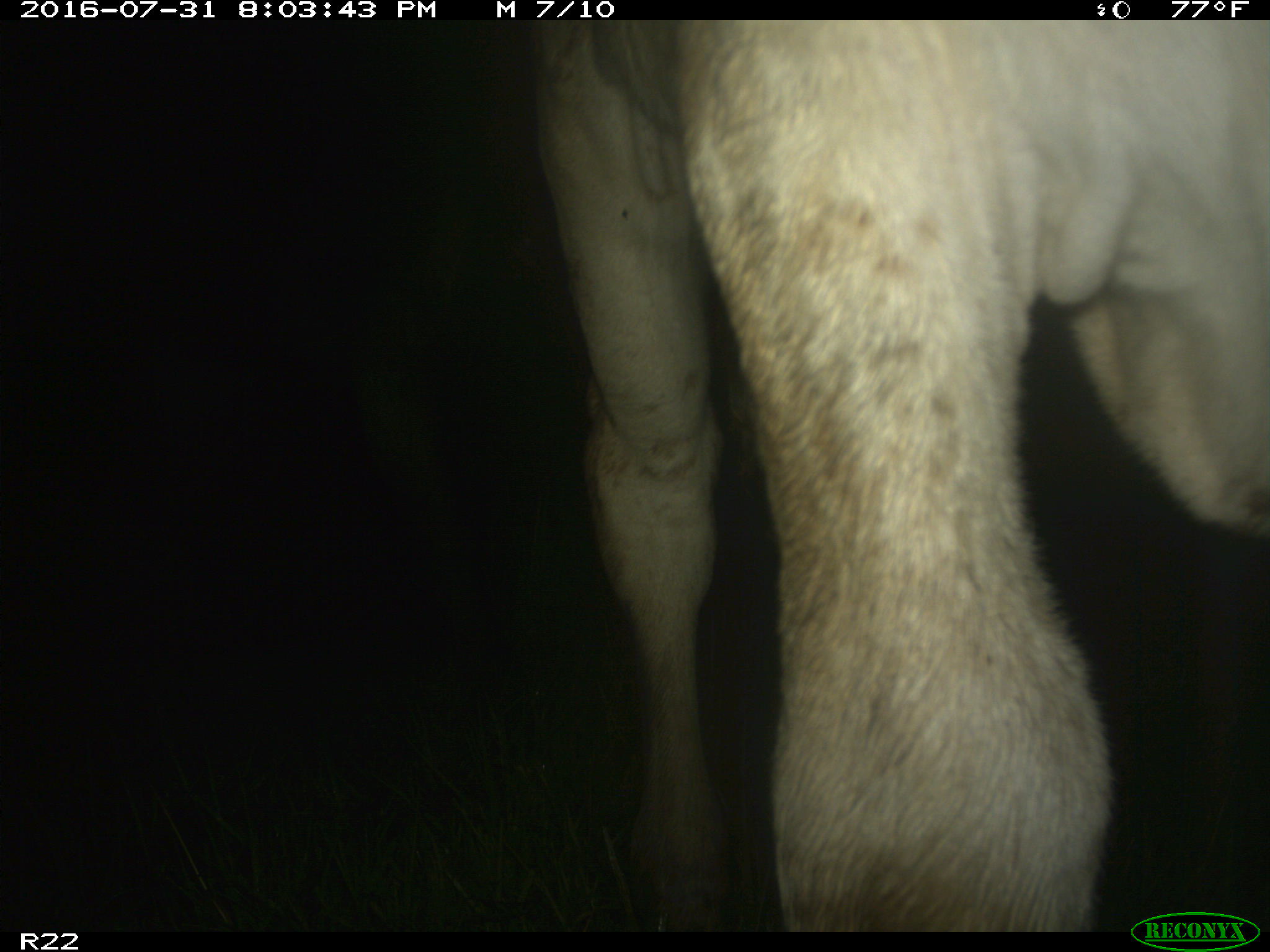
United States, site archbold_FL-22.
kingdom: Animalia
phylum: Chordata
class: Mammalia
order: Artiodactyla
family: Bovidae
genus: Bos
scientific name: Bos taurus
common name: domestic cow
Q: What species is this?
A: Bos taurus (domestic cow).